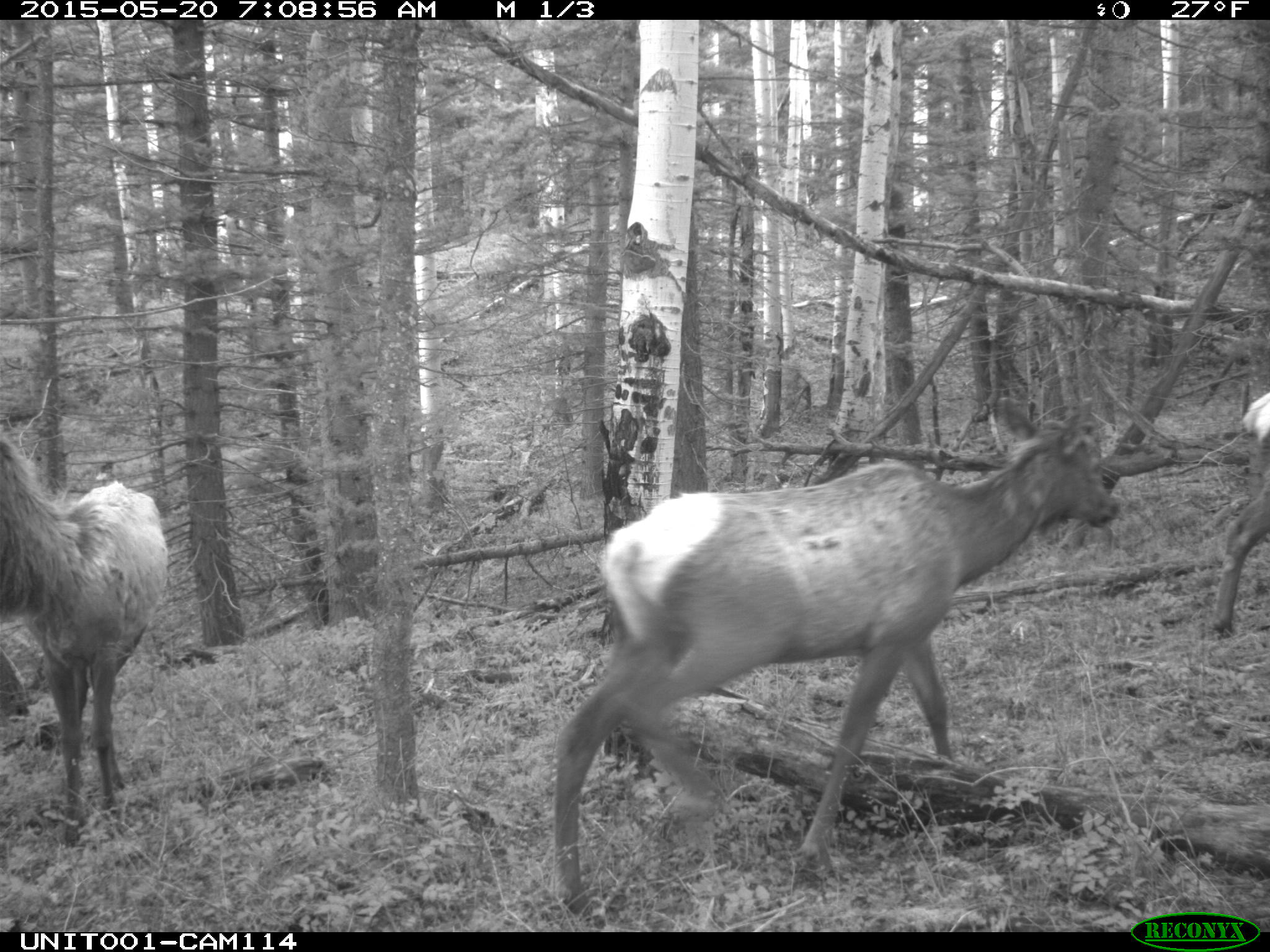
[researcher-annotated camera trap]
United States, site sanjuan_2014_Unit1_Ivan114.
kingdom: Animalia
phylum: Chordata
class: Mammalia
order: Artiodactyla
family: Cervidae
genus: Cervus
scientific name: Cervus elaphus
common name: red deer